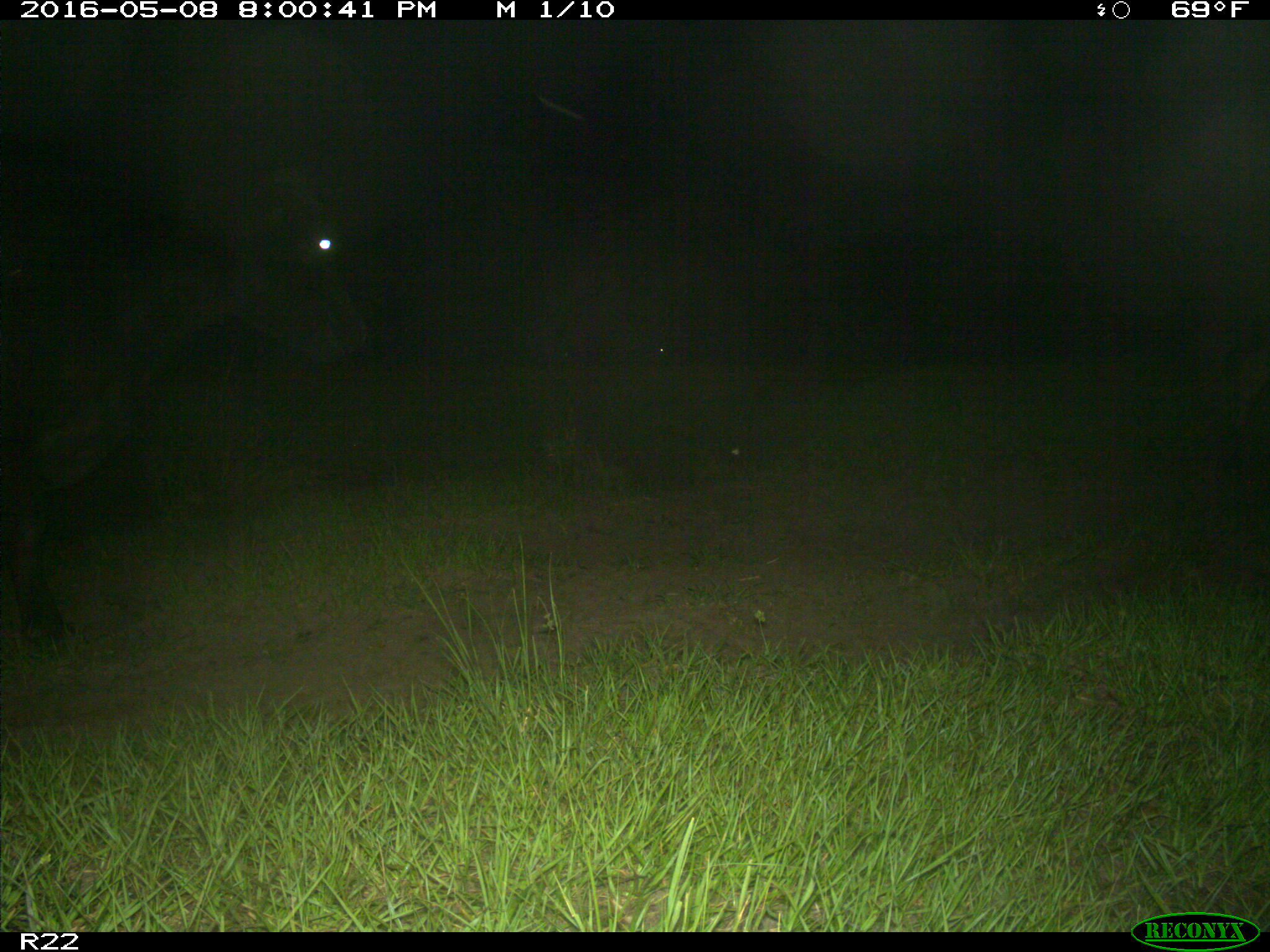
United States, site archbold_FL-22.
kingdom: Animalia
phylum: Chordata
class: Mammalia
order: Artiodactyla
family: Bovidae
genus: Bos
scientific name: Bos taurus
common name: domestic cow